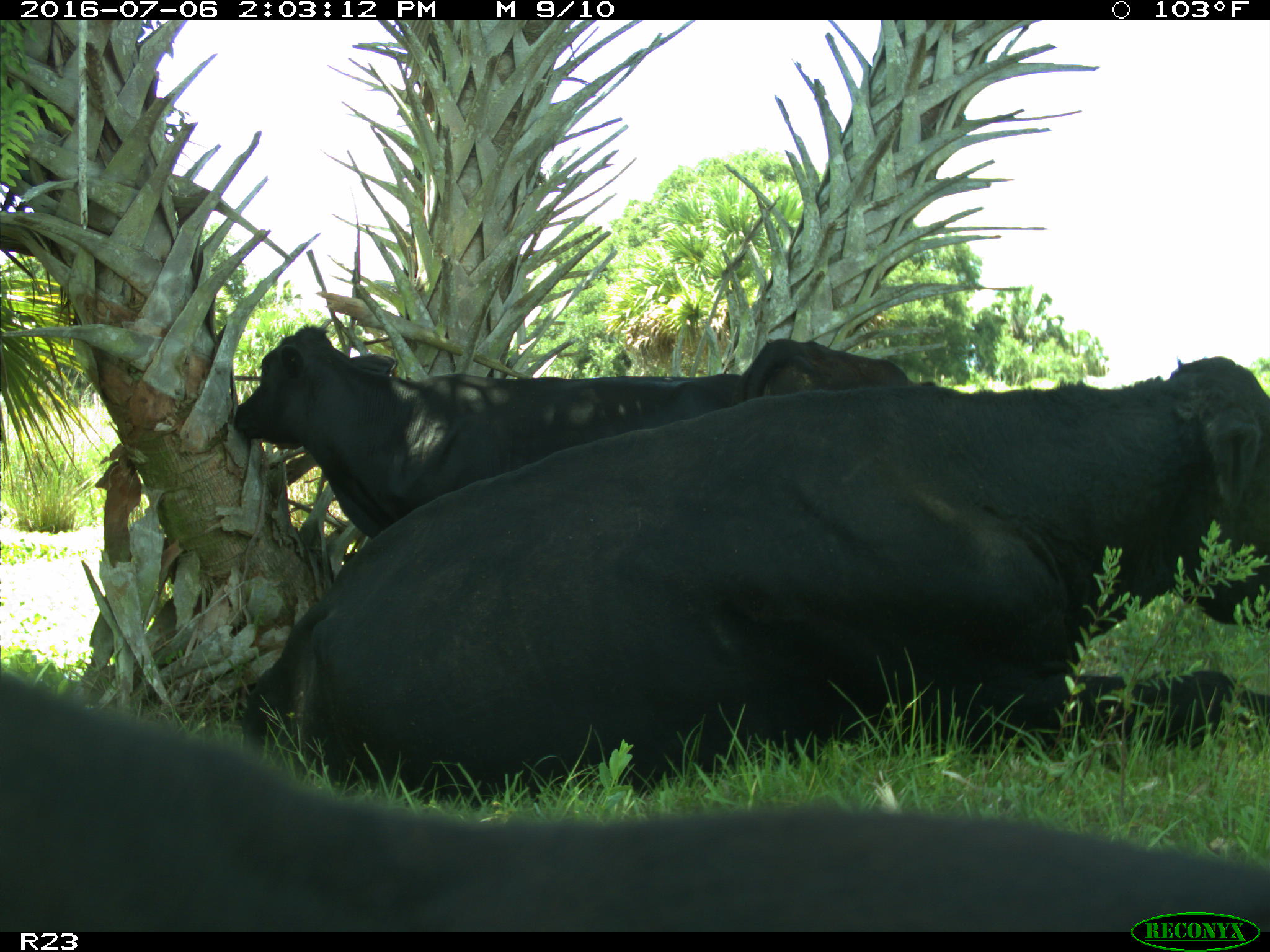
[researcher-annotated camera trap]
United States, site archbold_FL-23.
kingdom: Animalia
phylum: Chordata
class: Mammalia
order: Artiodactyla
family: Bovidae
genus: Bos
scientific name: Bos taurus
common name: domestic cow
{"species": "Bos taurus (domestic cow)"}